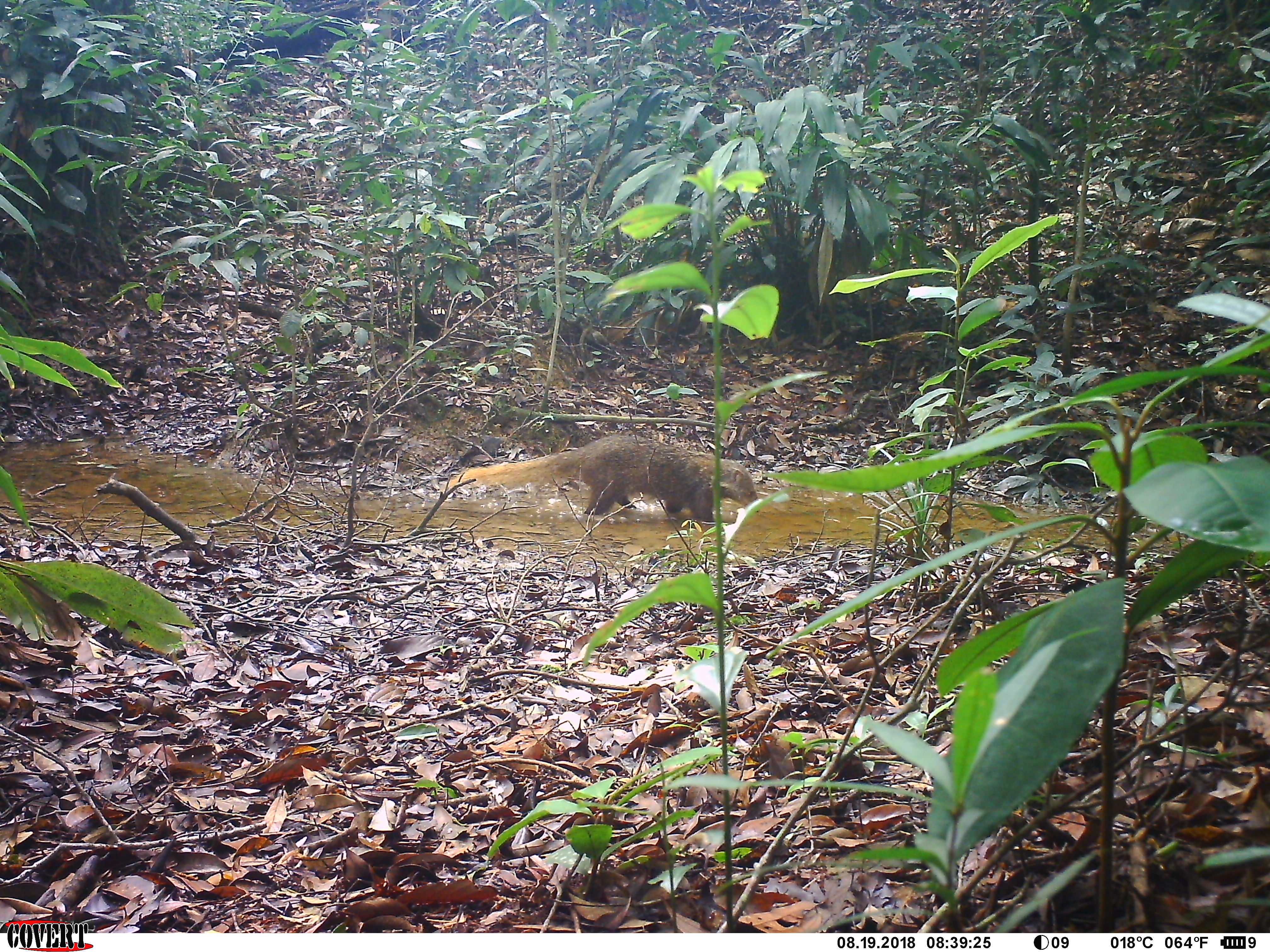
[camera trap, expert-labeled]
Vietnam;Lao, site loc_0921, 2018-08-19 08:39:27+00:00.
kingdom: Animalia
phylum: Chordata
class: Mammalia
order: Carnivora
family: Herpestidae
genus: Urva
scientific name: Urva urva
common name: crab-eating mongoose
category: crab eating mongoose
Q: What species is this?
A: Crab eating mongoose (crab-eating mongoose) (Urva urva).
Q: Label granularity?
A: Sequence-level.